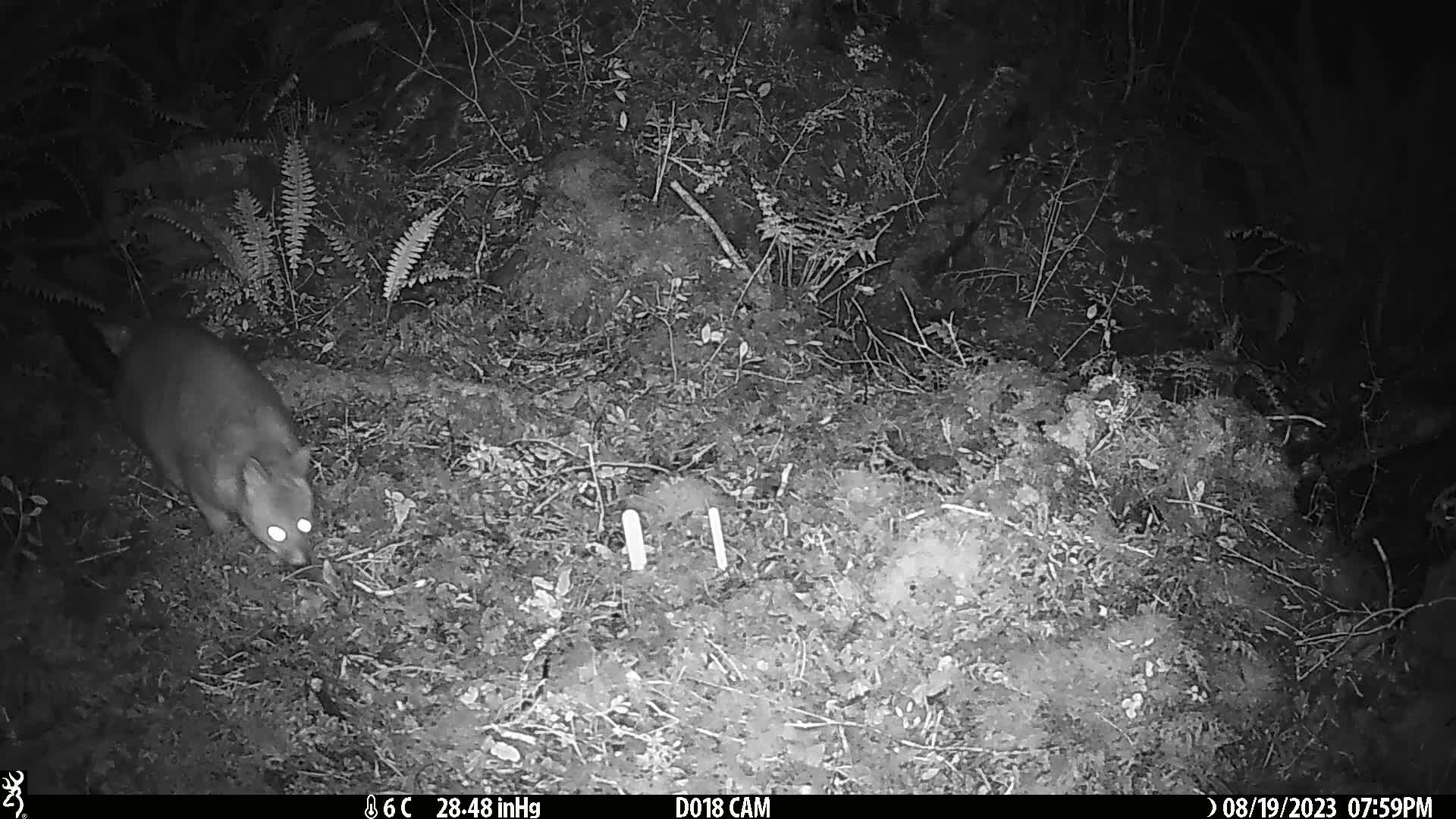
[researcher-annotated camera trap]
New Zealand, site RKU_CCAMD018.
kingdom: Animalia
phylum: Chordata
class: Mammalia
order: Diprotodontia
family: Phalangeridae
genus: Trichosurus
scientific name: Trichosurus vulpecula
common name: common brushtail possum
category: possum